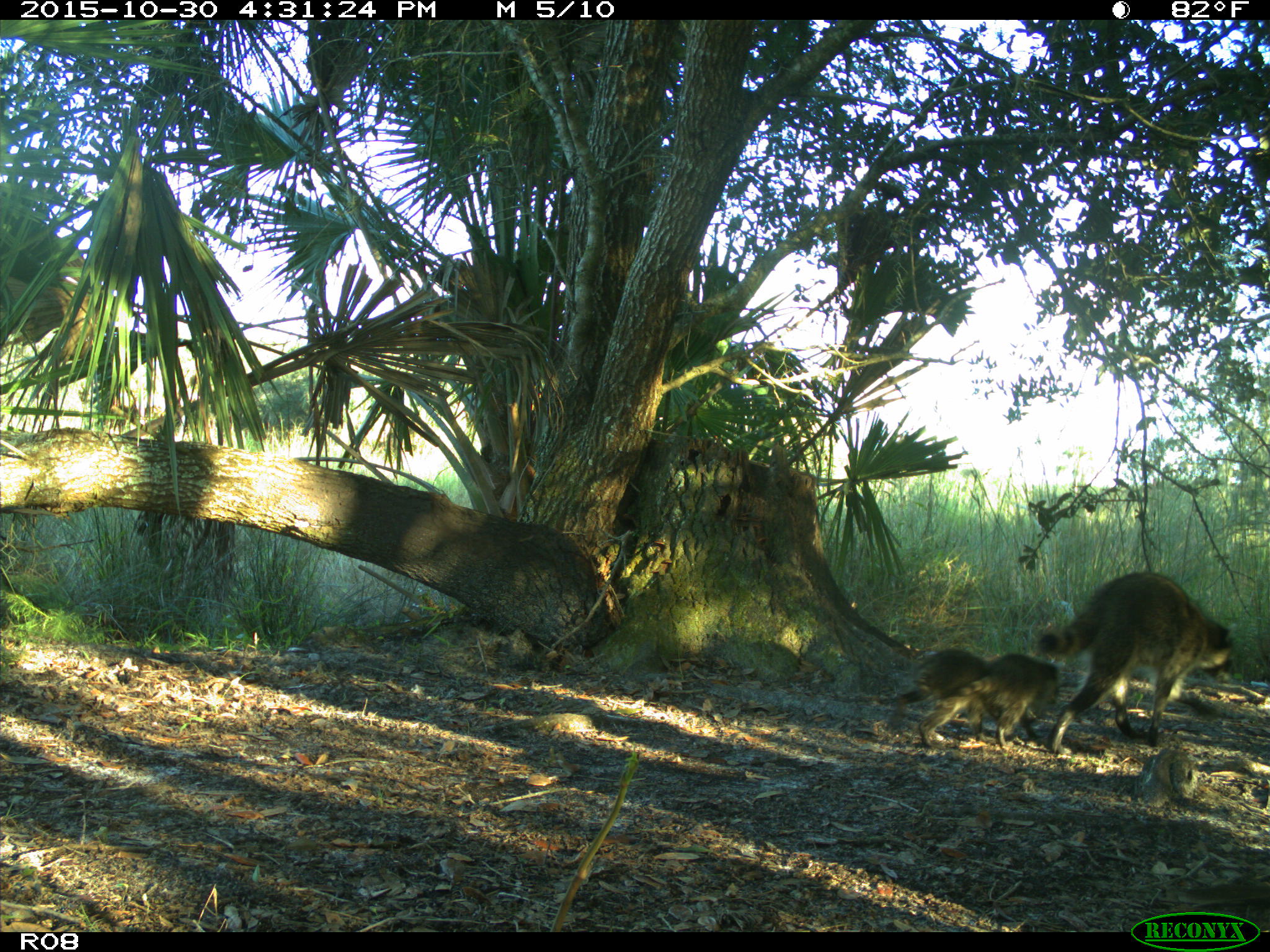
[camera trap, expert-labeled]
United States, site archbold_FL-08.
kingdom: Animalia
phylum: Chordata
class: Mammalia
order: Carnivora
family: Procyonidae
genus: Procyon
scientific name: Procyon lotor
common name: common raccoon